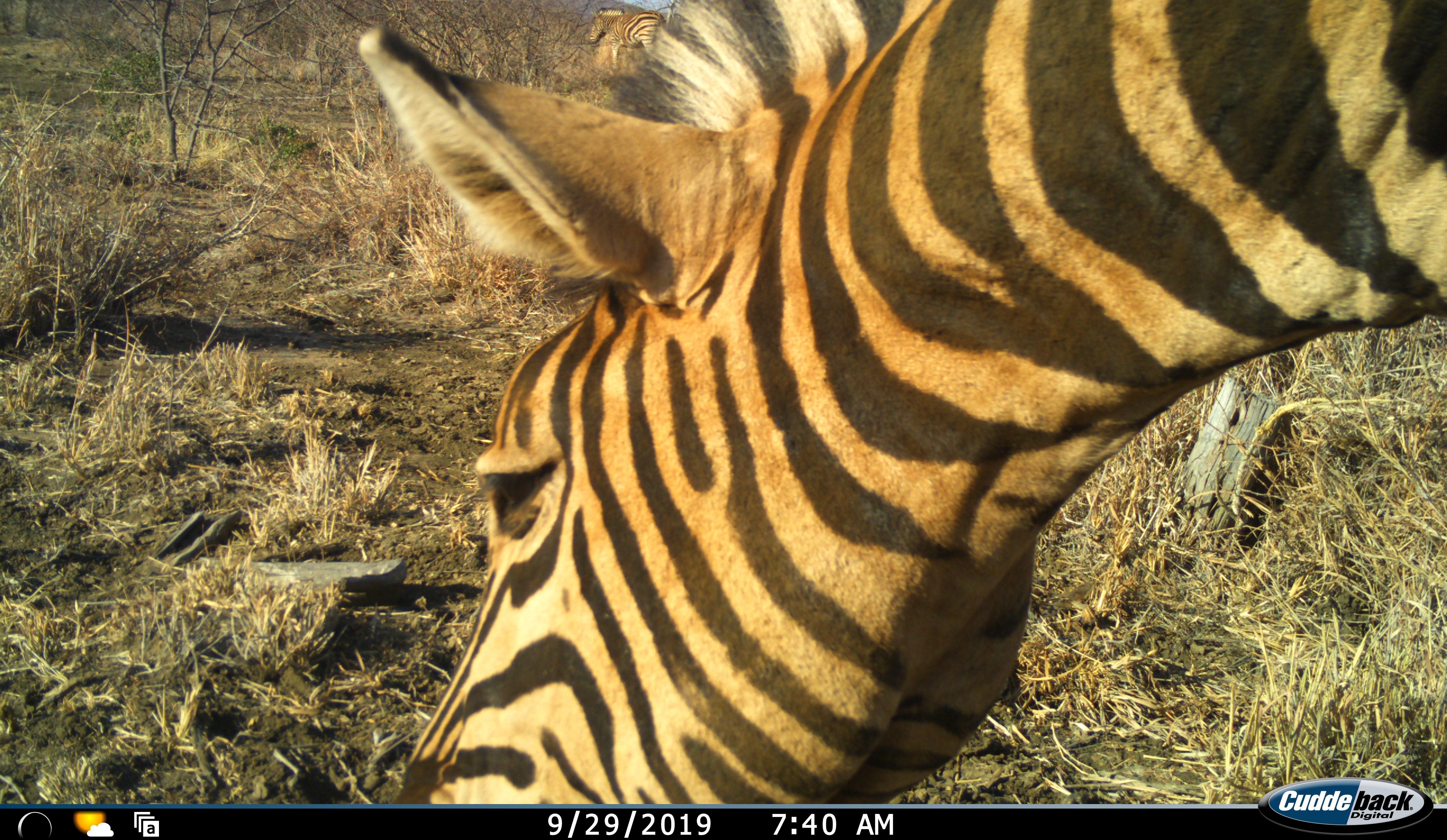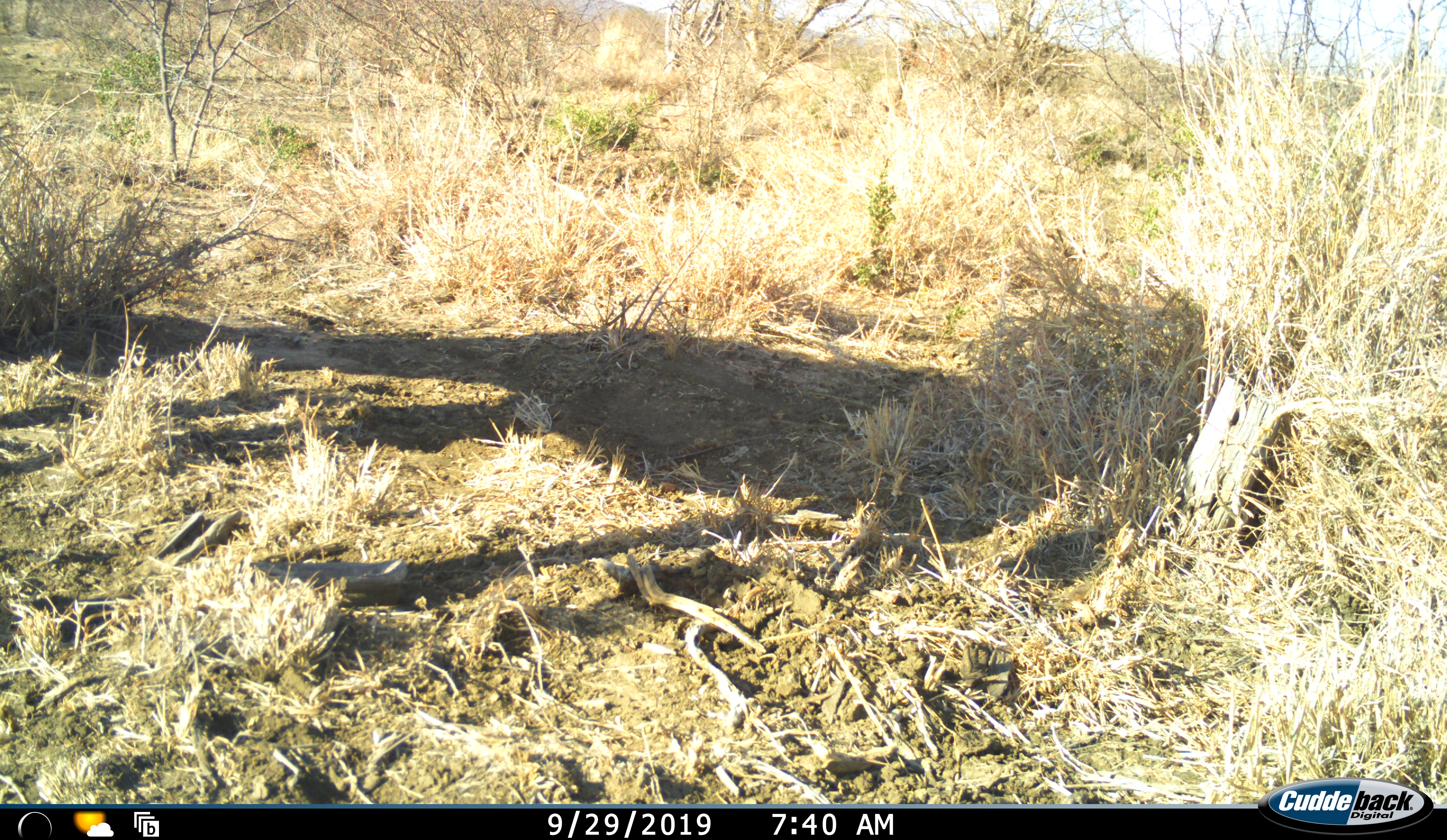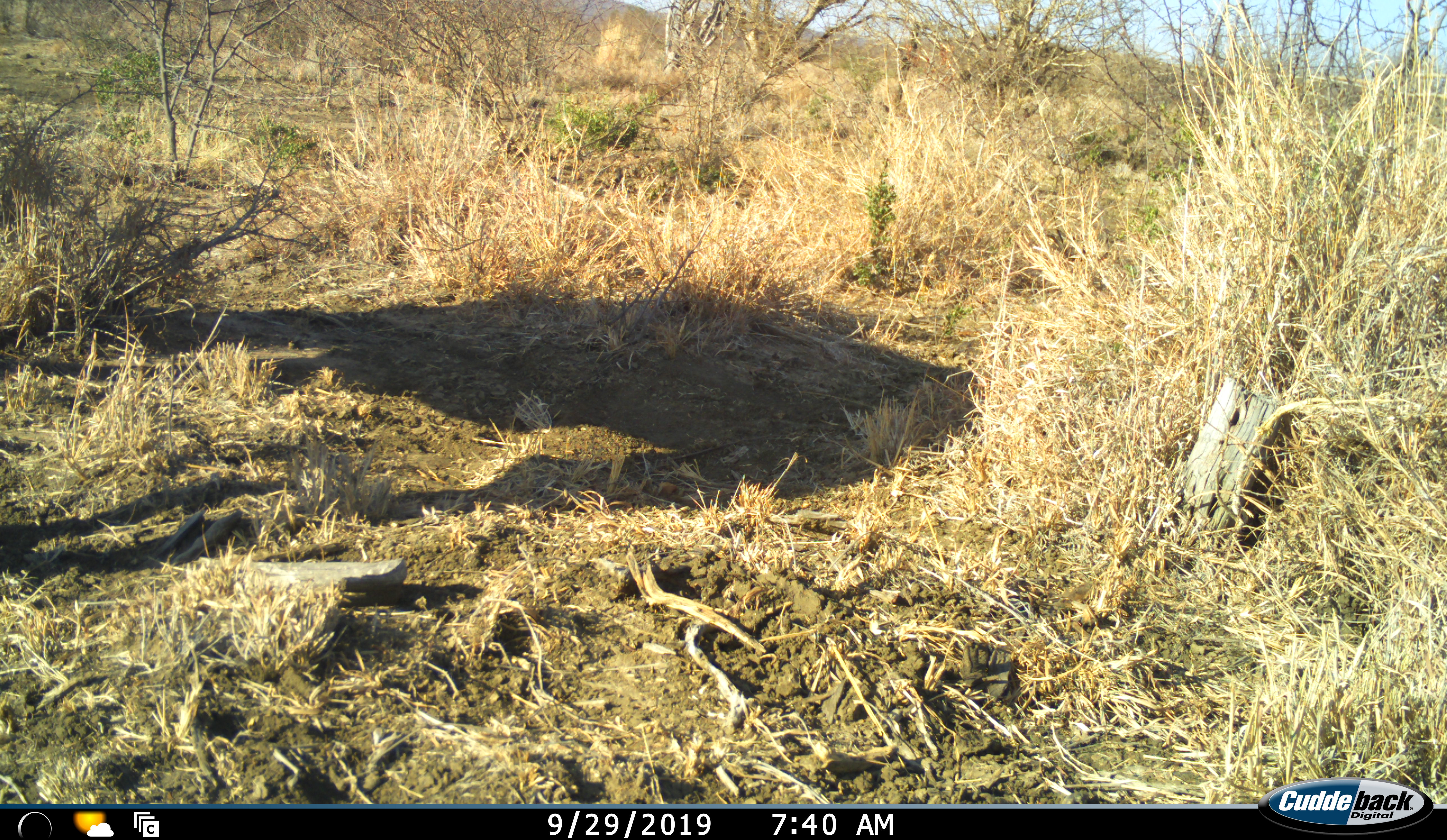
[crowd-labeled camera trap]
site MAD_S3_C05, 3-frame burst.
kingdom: Animalia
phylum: Chordata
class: Mammalia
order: Perissodactyla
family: Equidae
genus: Equus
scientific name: Equus quagga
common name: plains zebra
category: zebraplains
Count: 1.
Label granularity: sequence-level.